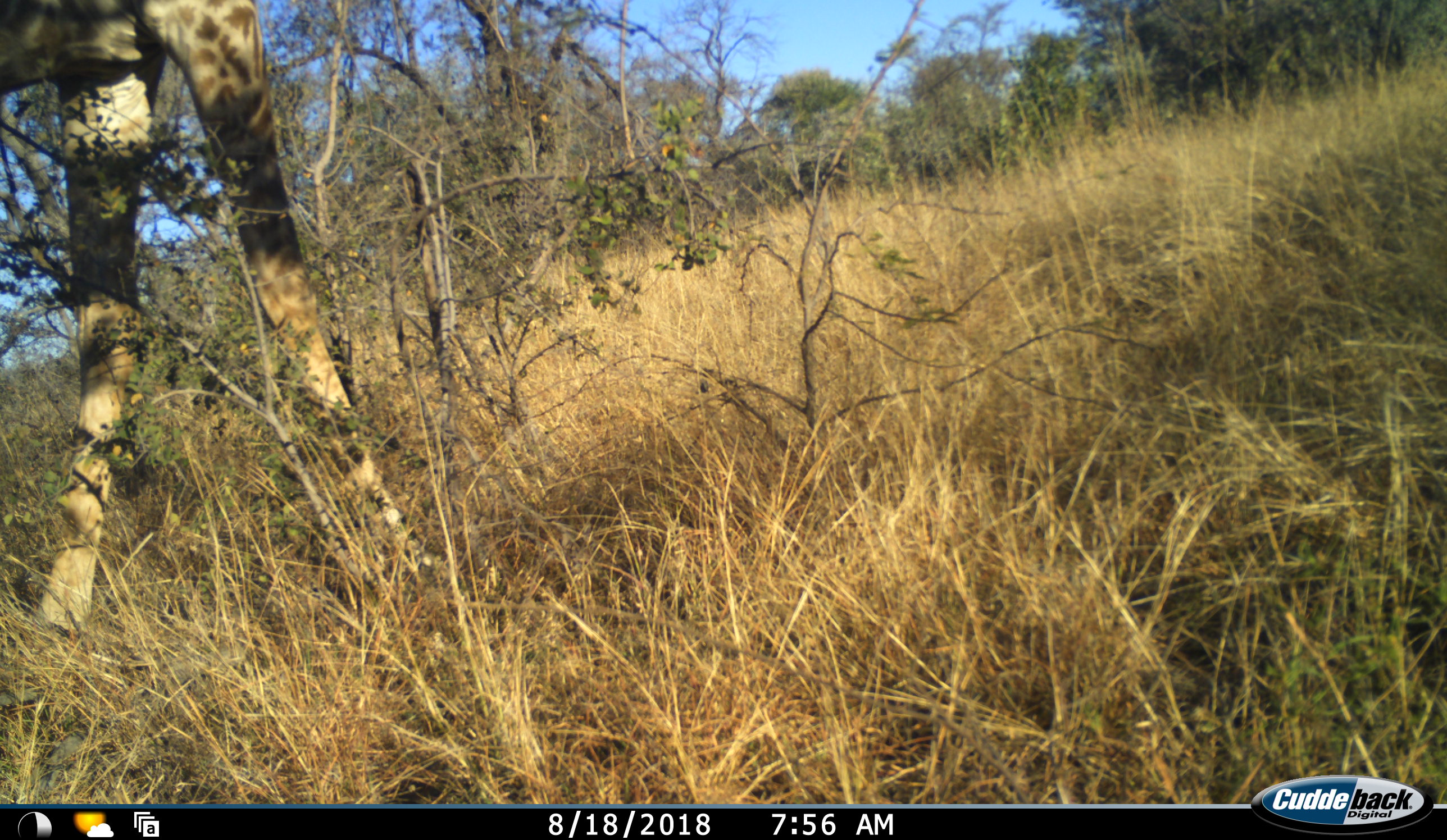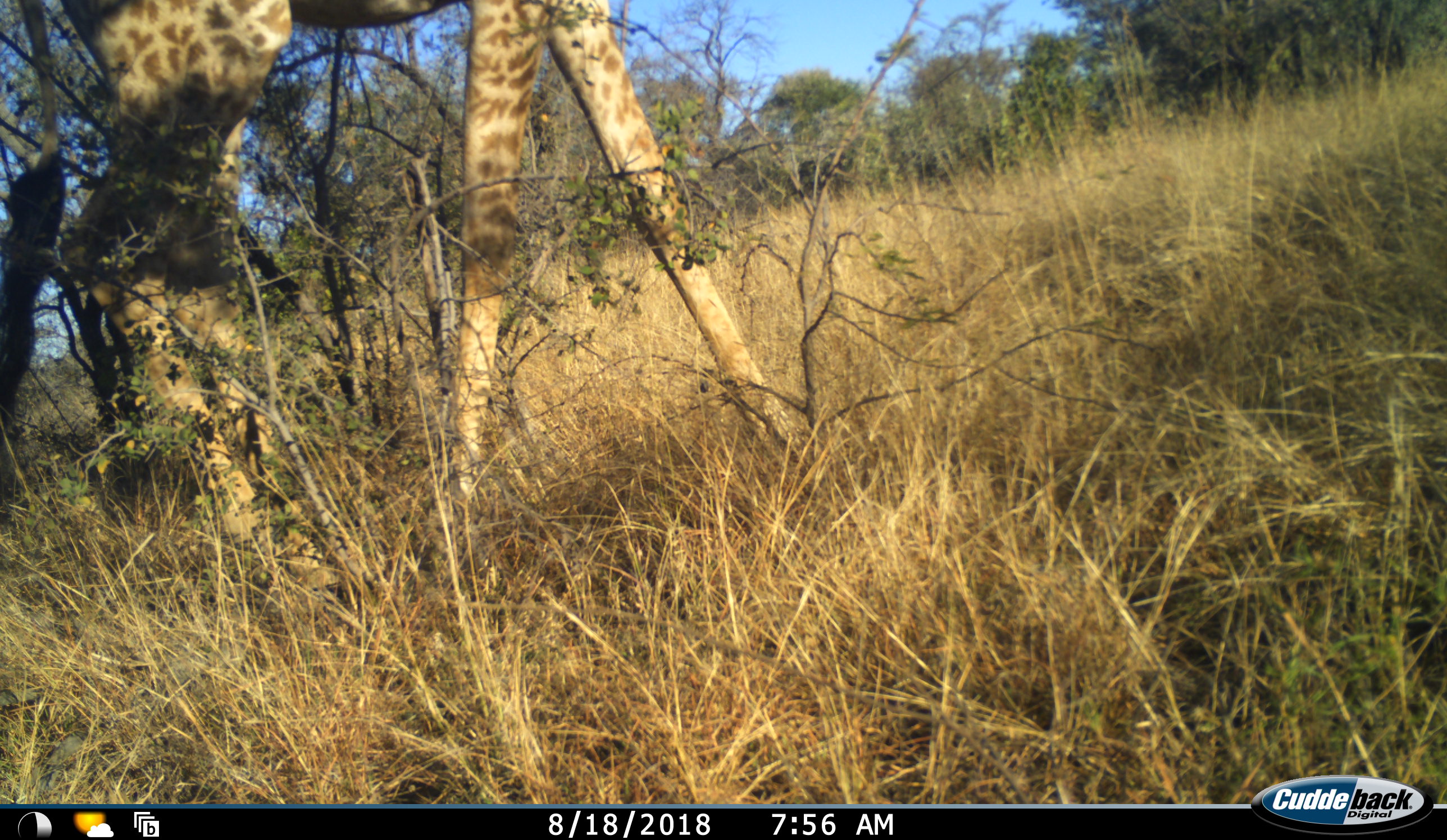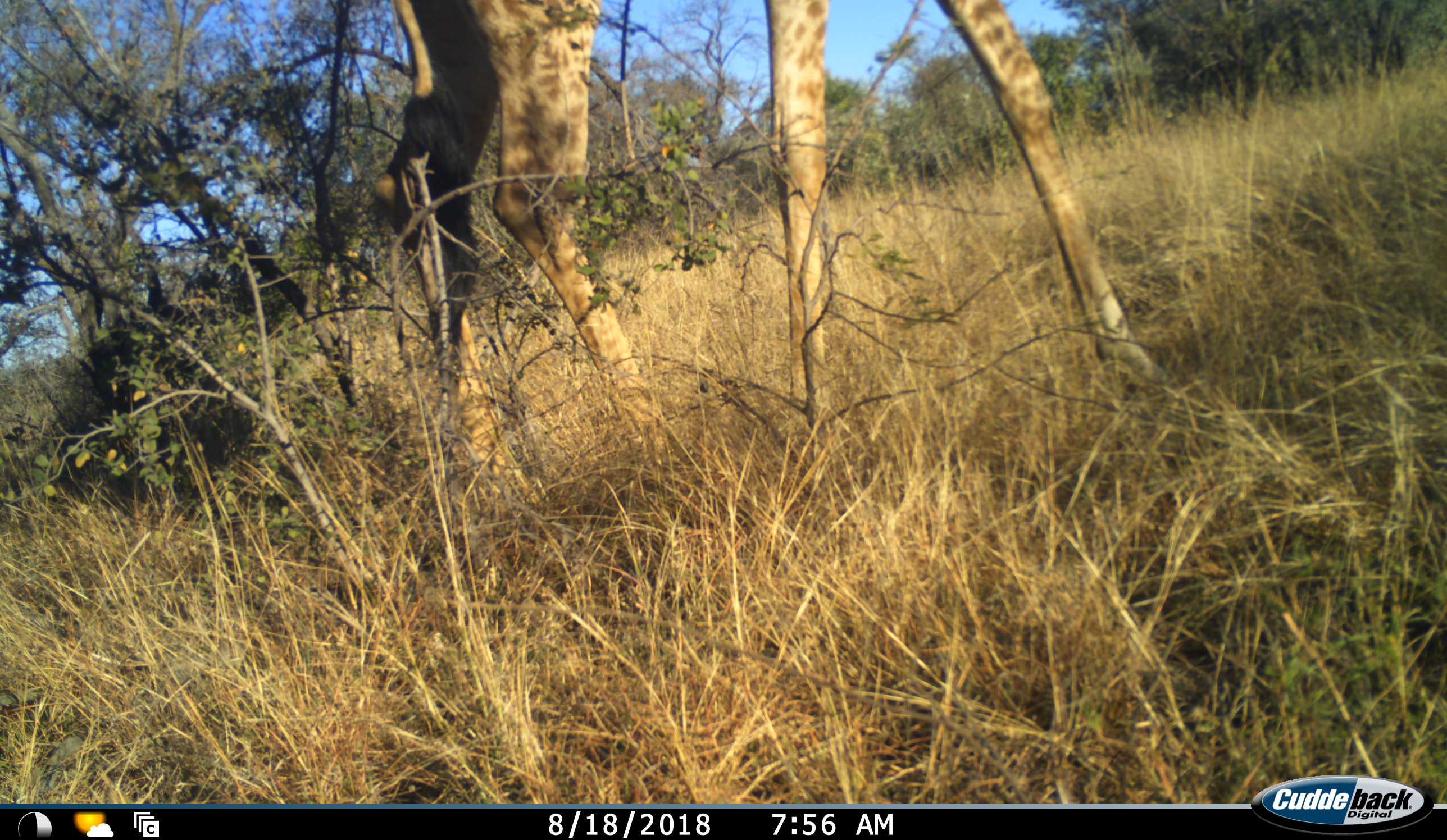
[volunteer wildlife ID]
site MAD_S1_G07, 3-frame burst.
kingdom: Animalia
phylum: Chordata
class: Mammalia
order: Artiodactyla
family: Giraffidae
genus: Giraffa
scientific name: Giraffa camelopardalis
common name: giraffe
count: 1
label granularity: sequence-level